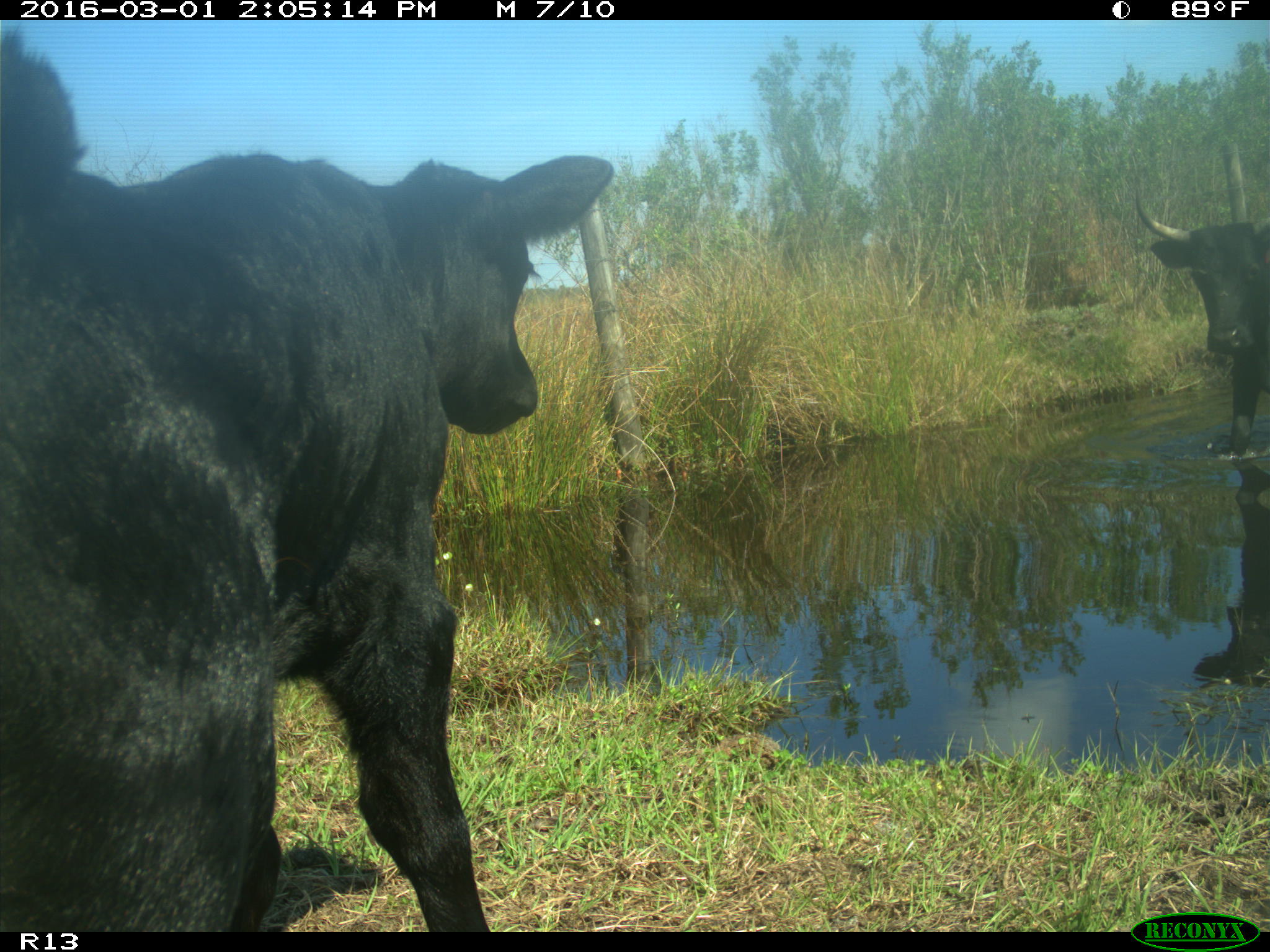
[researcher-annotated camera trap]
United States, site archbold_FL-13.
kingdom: Animalia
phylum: Chordata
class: Mammalia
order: Artiodactyla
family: Bovidae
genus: Bos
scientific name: Bos taurus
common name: domestic cow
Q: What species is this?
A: Bos taurus (domestic cow).